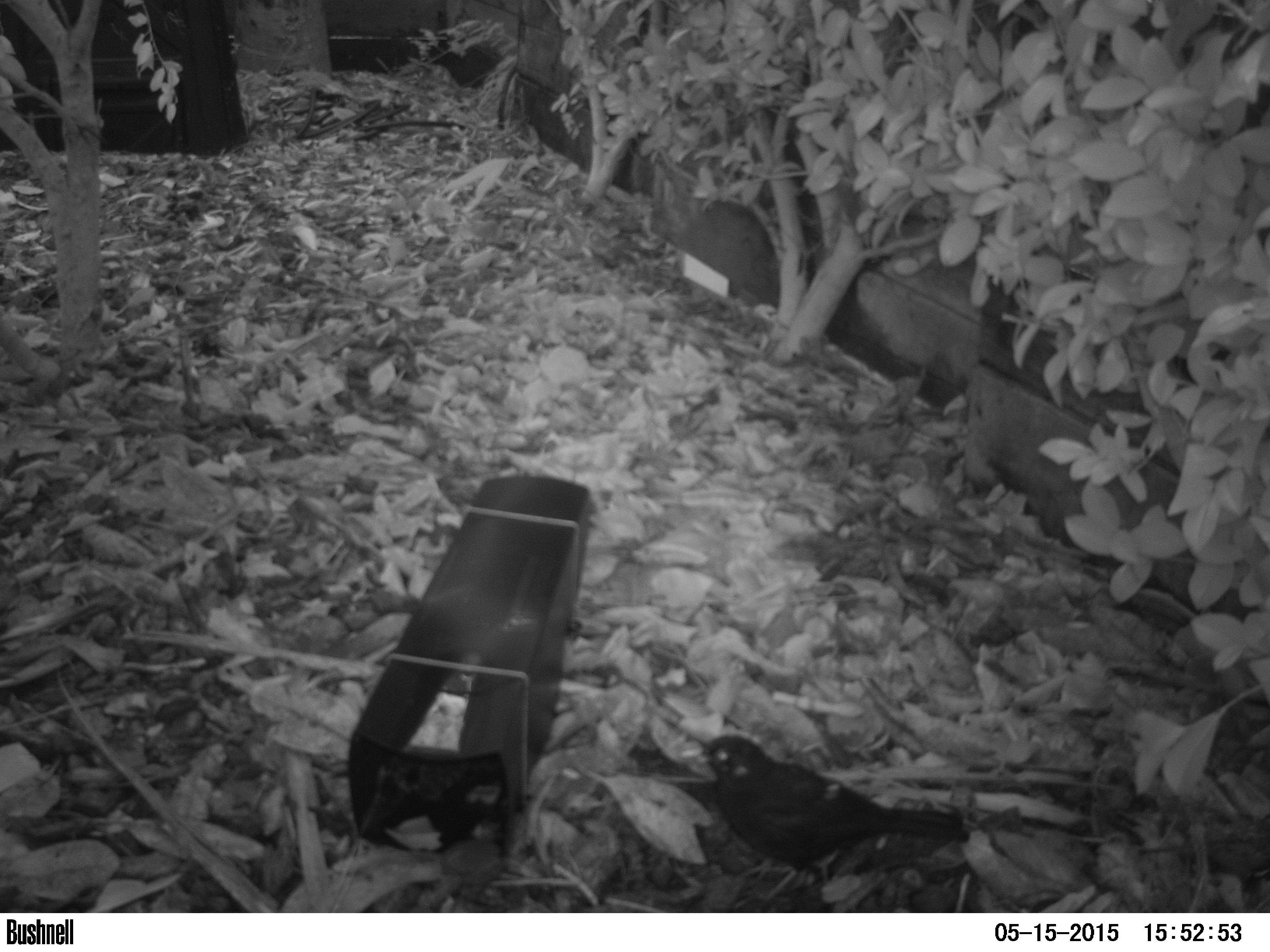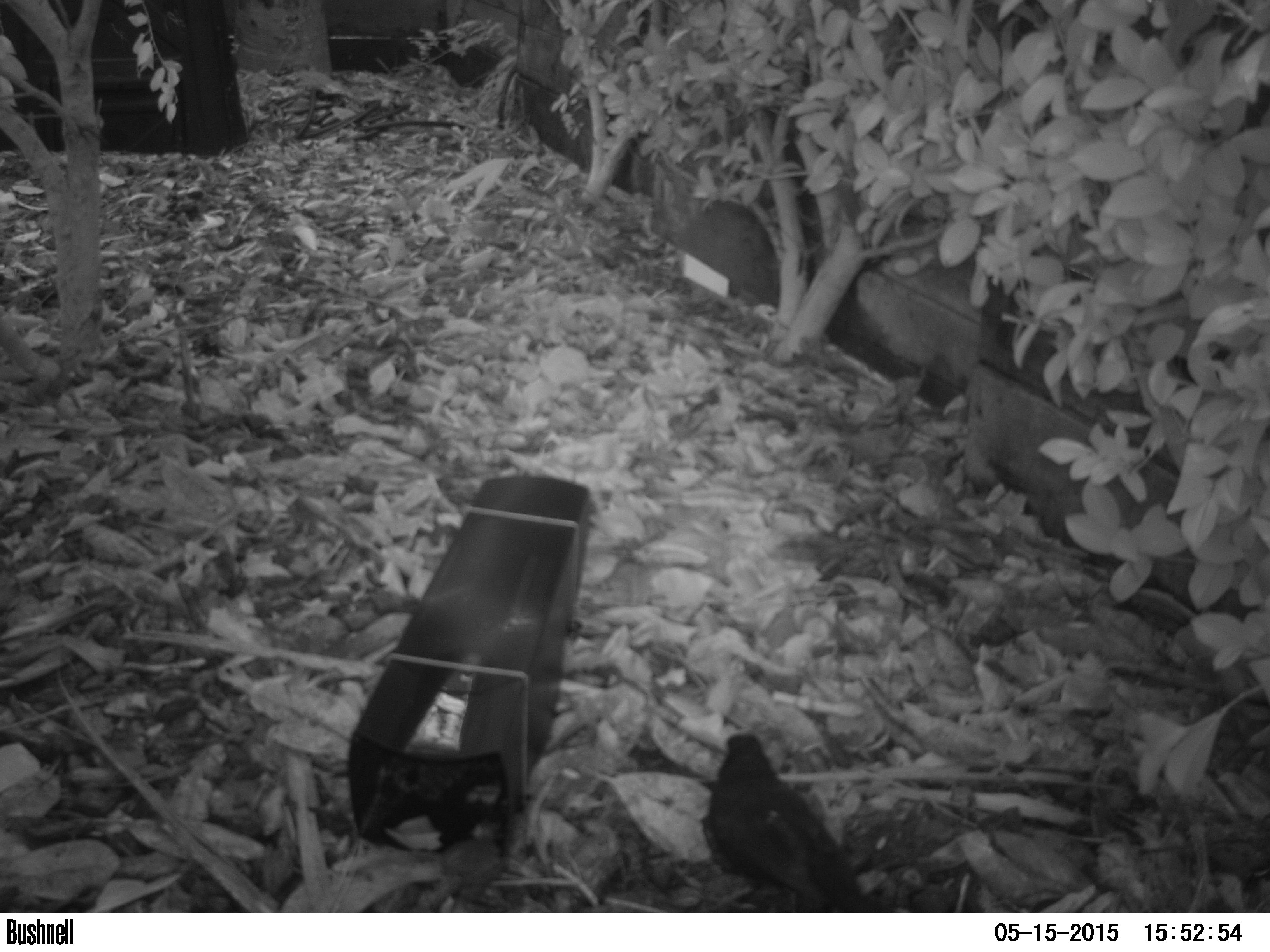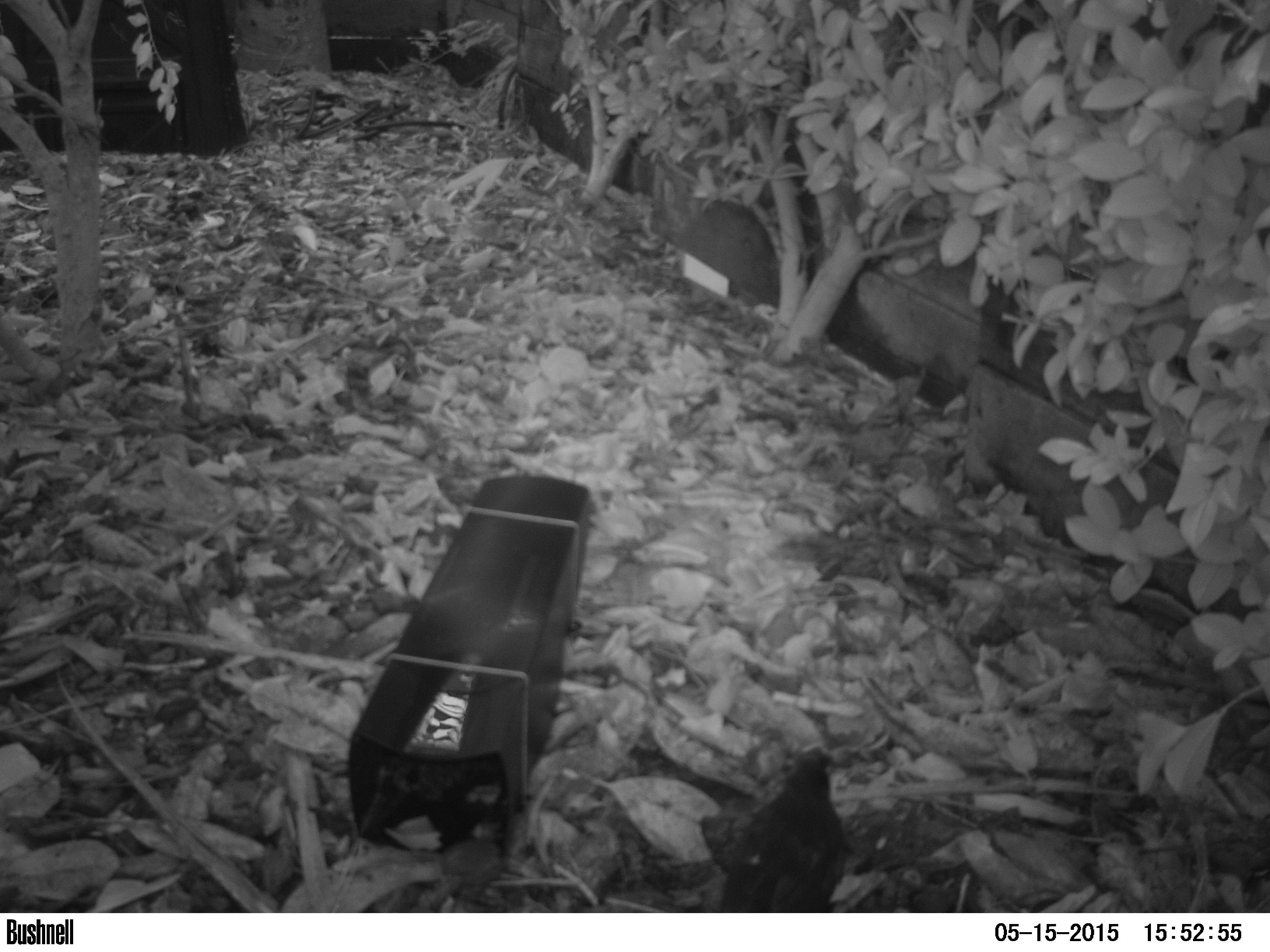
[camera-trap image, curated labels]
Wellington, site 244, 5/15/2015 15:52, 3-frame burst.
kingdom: Animalia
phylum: Chordata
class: Aves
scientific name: Aves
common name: bird